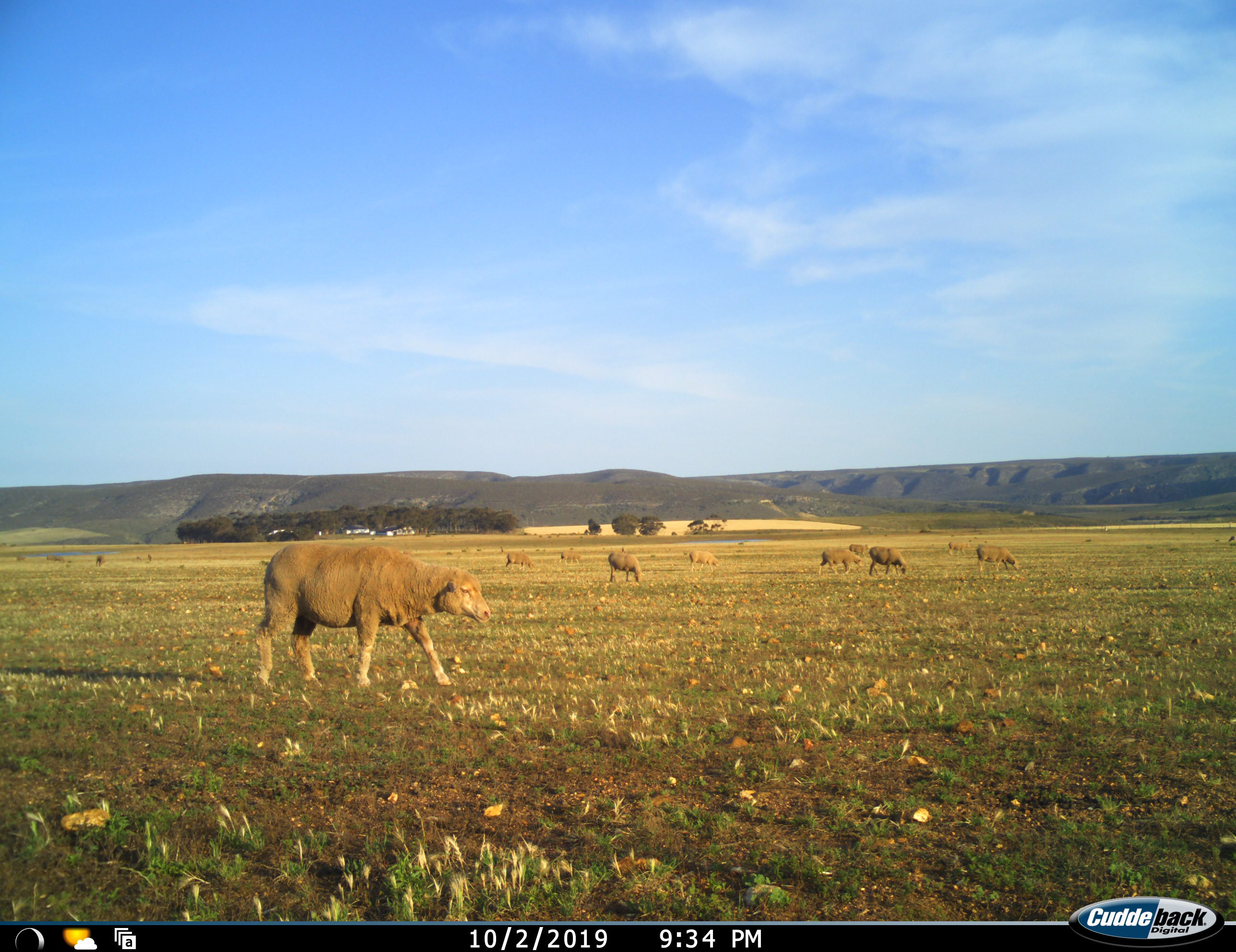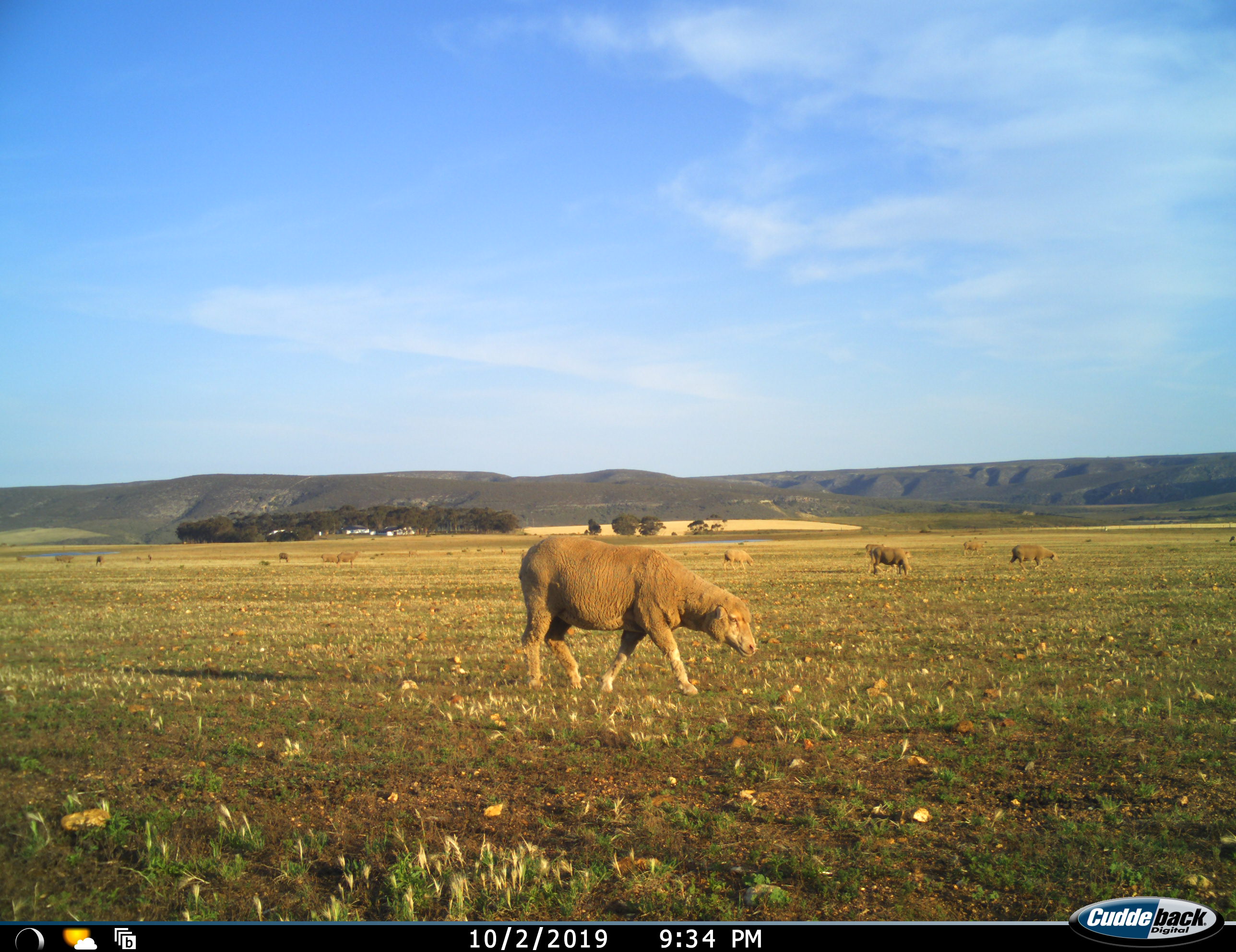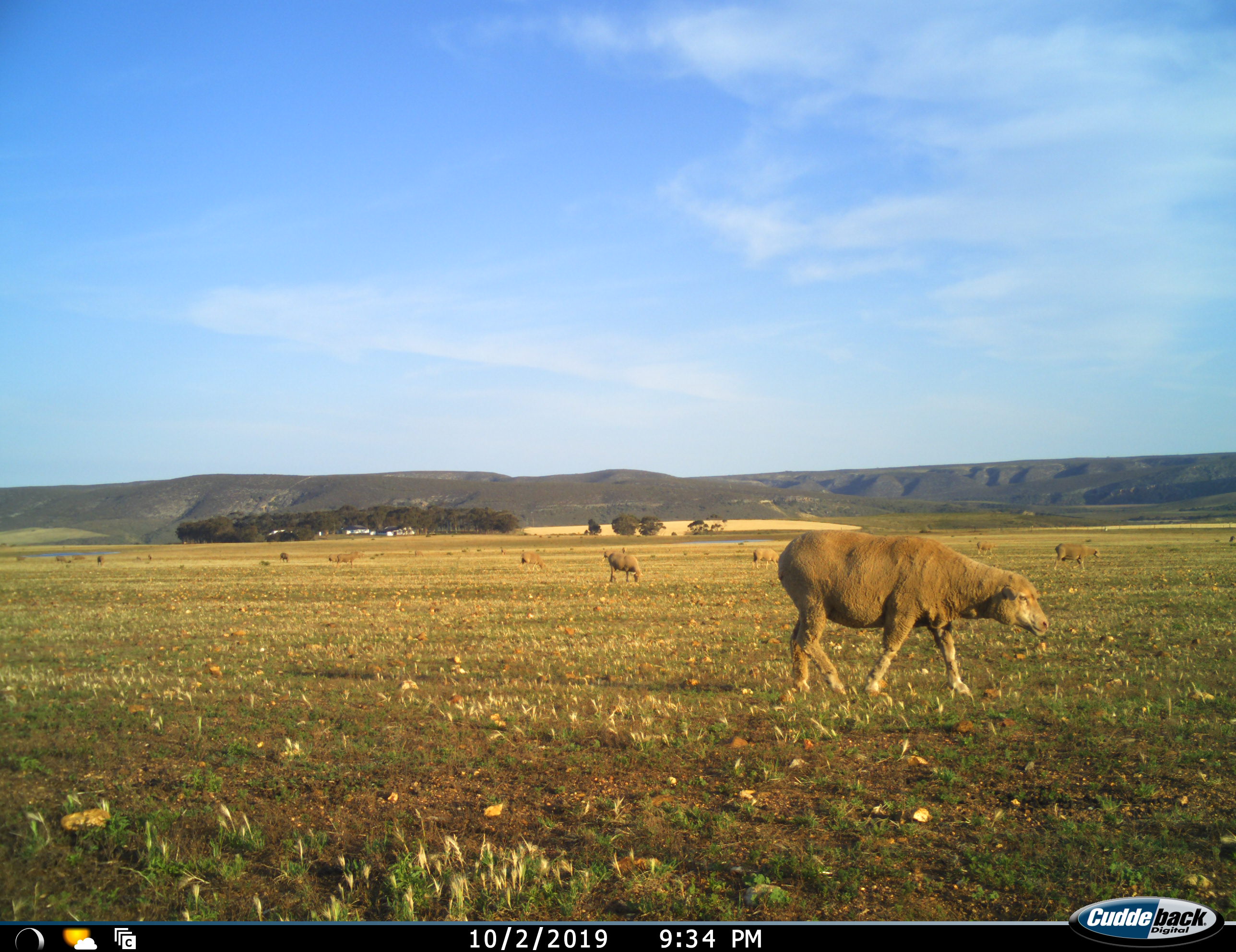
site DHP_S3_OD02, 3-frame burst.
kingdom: Animalia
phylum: Chordata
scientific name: Vertebrata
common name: domestic animal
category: domesticanimal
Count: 11-50.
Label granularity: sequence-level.